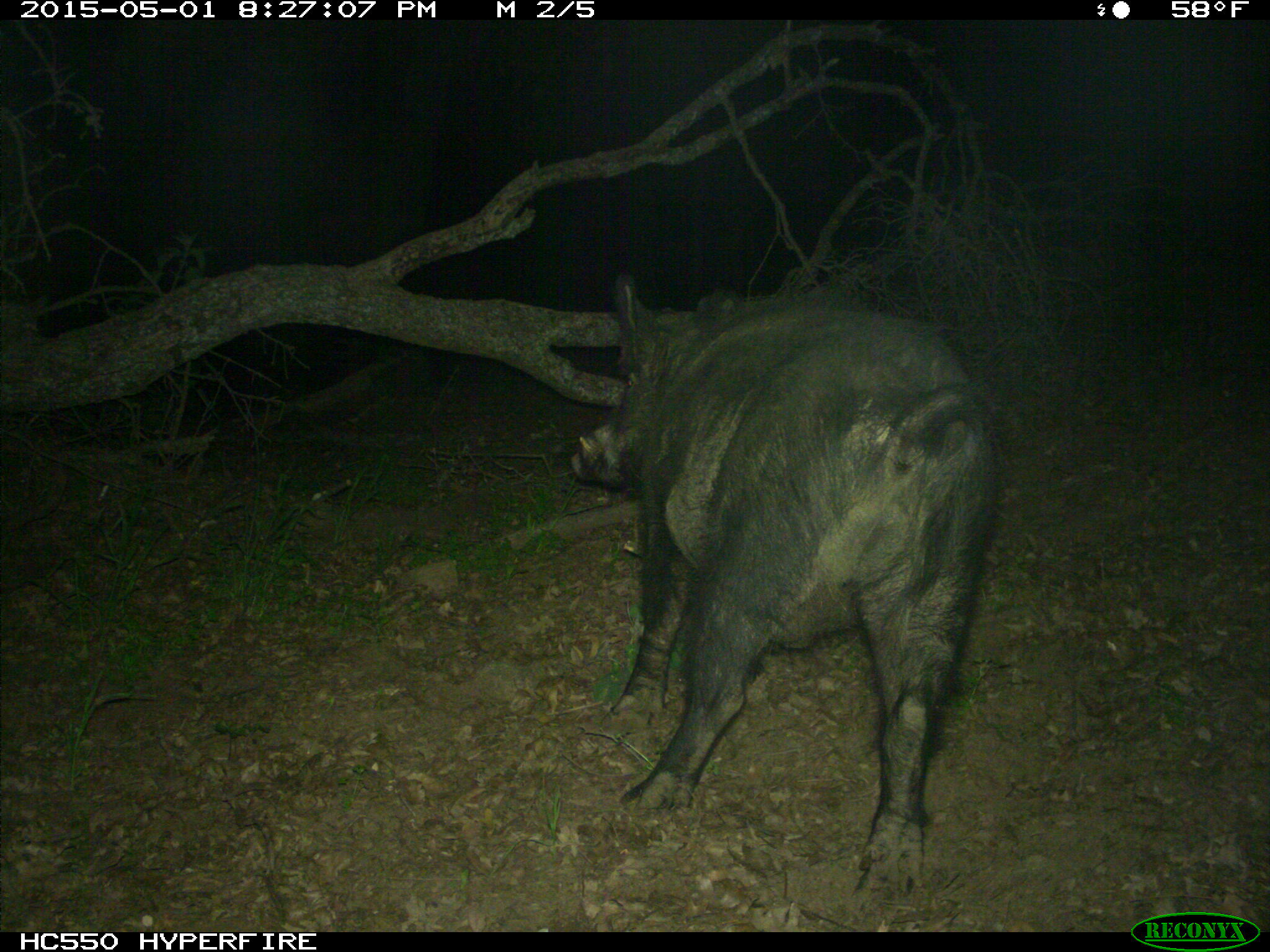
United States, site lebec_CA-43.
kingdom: Animalia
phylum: Chordata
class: Mammalia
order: Artiodactyla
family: Suidae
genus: Sus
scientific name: Sus scrofa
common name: wild boar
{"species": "Sus scrofa (wild boar)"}